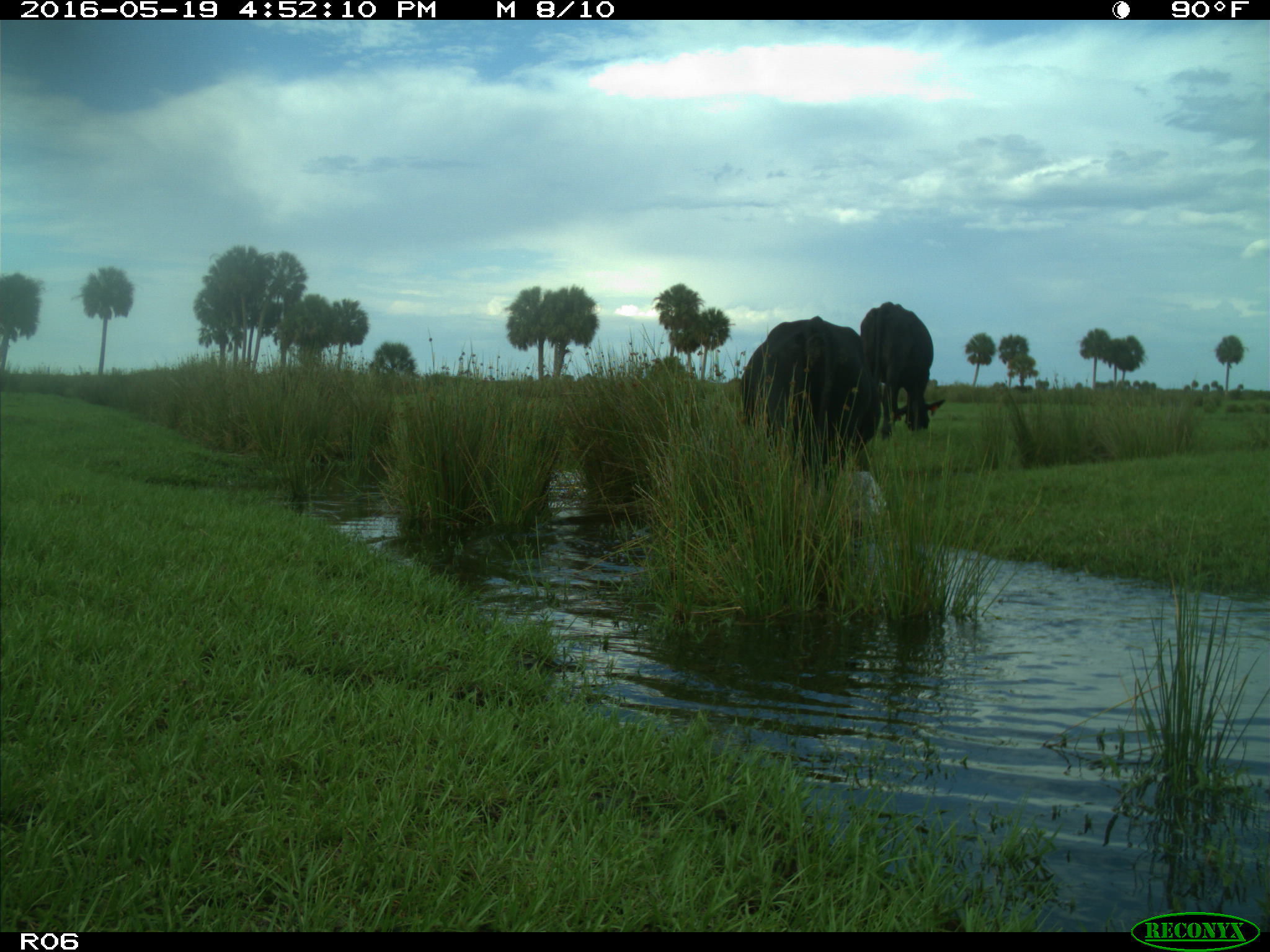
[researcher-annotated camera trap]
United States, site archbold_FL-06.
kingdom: Animalia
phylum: Chordata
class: Mammalia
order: Artiodactyla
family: Bovidae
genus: Bos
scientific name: Bos taurus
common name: domestic cow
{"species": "Bos taurus (domestic cow)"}